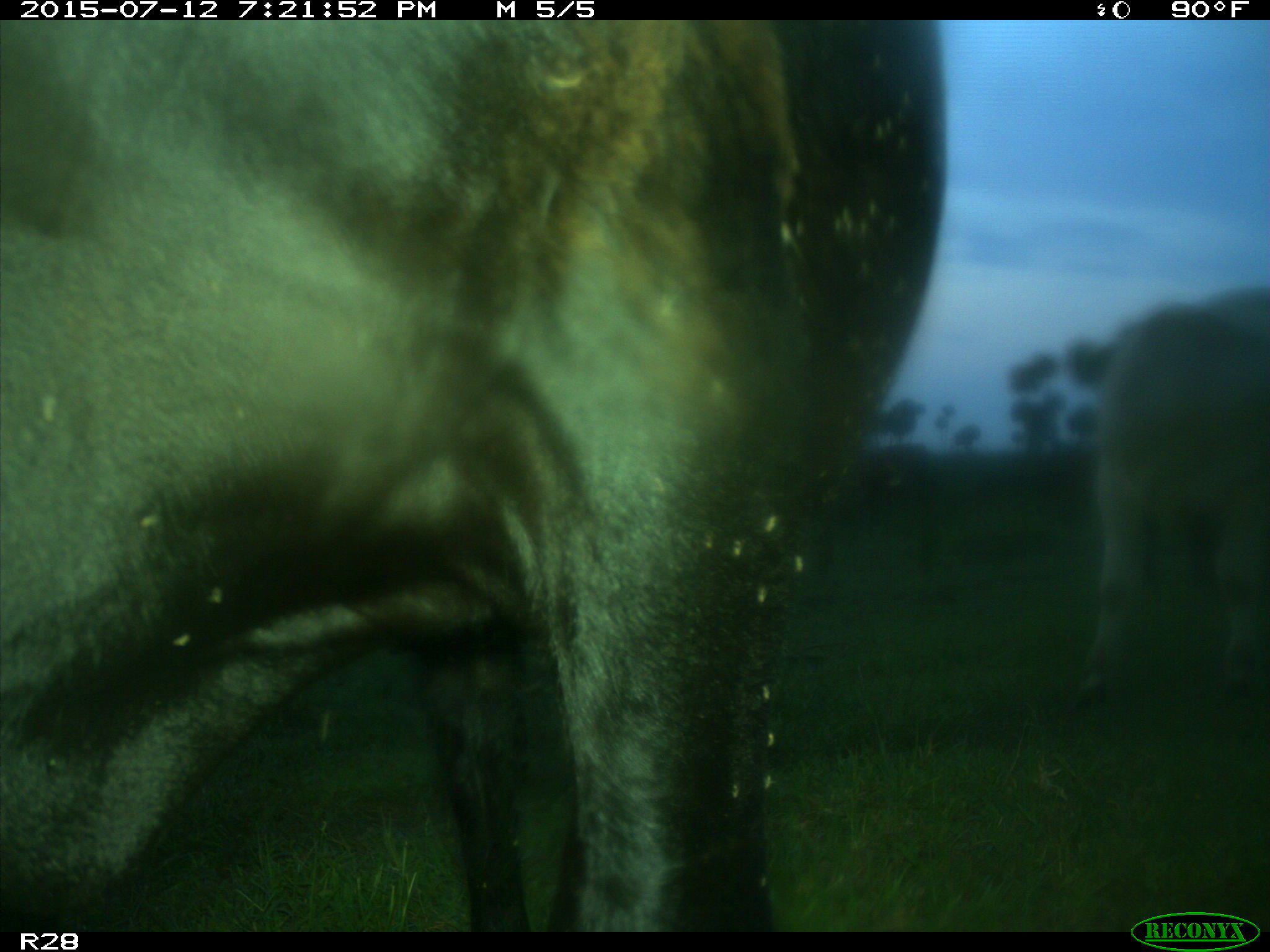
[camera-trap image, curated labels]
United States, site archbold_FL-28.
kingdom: Animalia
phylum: Chordata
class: Mammalia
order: Artiodactyla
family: Bovidae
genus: Bos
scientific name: Bos taurus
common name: domestic cow